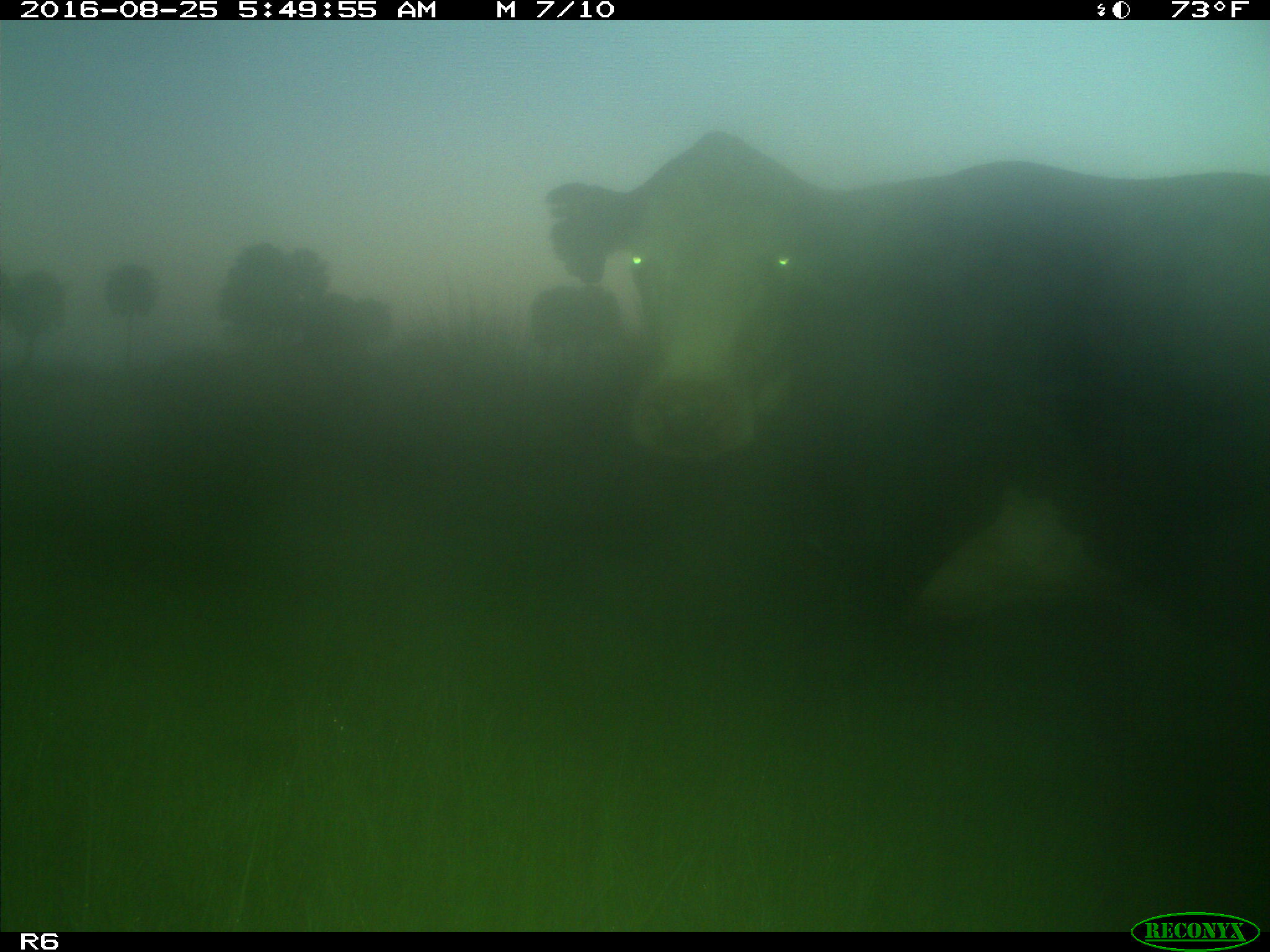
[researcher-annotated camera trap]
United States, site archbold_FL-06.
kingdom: Animalia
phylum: Chordata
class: Mammalia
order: Artiodactyla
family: Bovidae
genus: Bos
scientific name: Bos taurus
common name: domestic cow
Bos taurus (domestic cow).